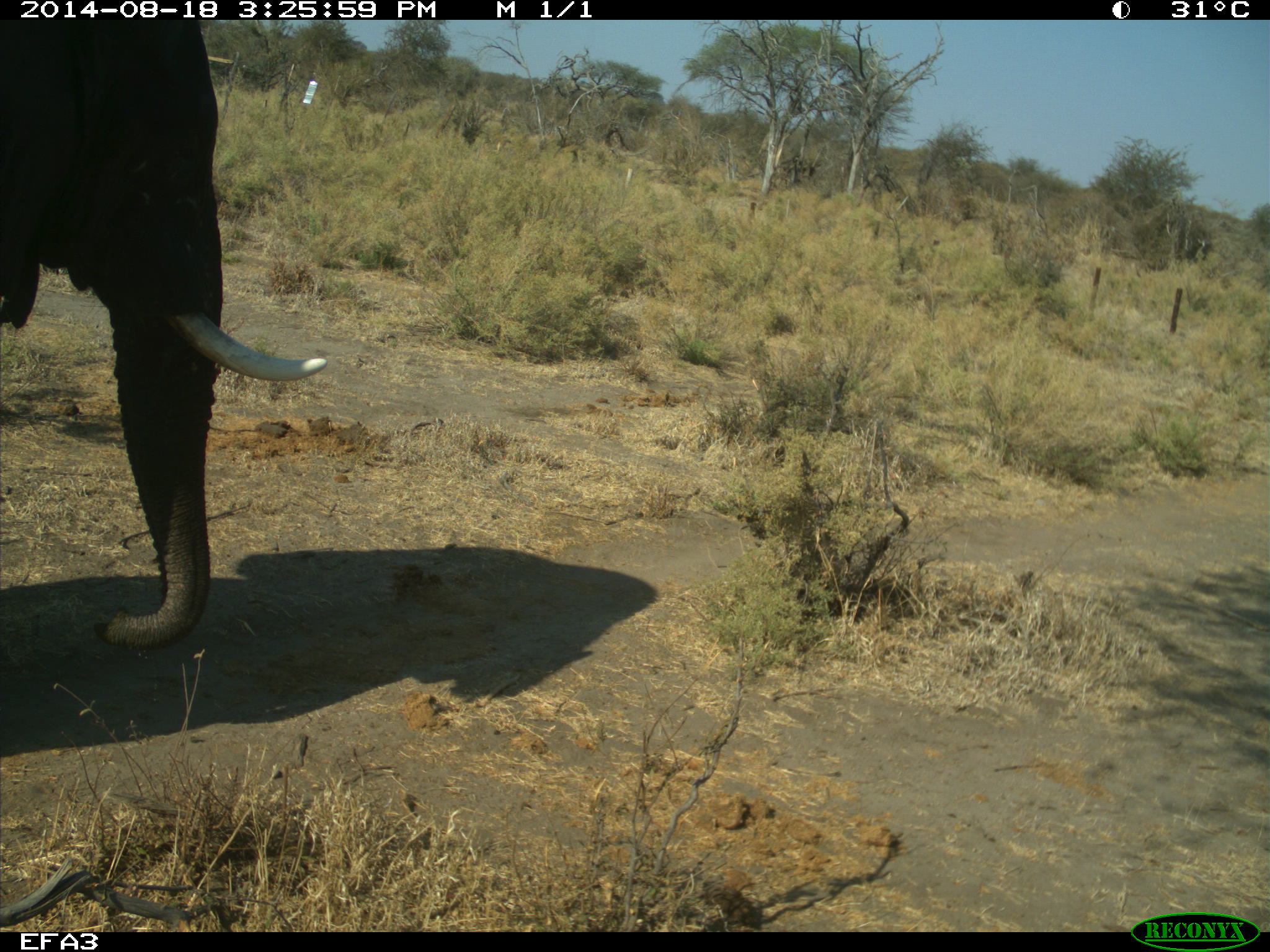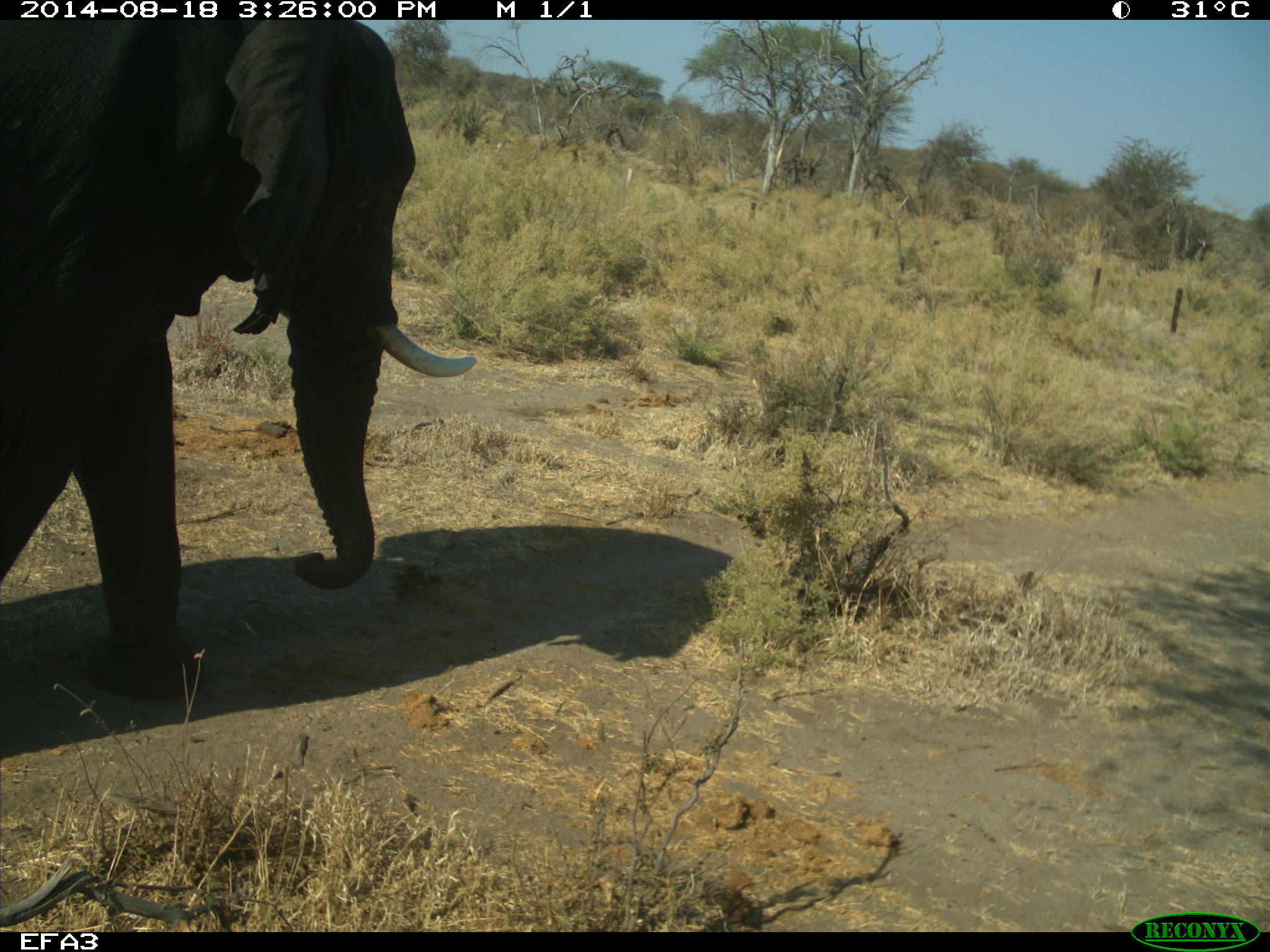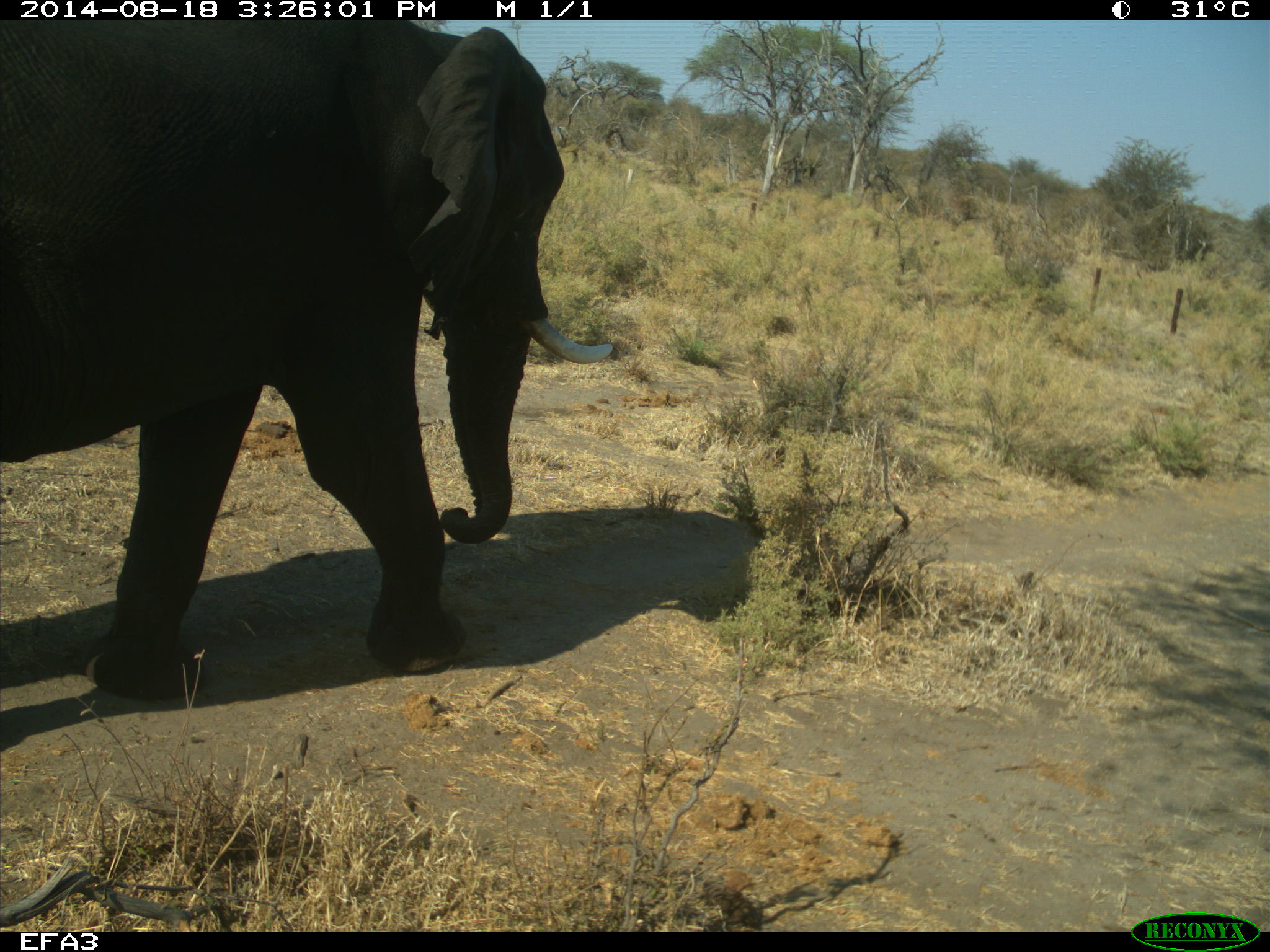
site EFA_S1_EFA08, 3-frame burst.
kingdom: Animalia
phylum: Chordata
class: Mammalia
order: Proboscidea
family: Elephantidae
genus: Loxodonta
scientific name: Loxodonta africana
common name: african bush elephant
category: elephant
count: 1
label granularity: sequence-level